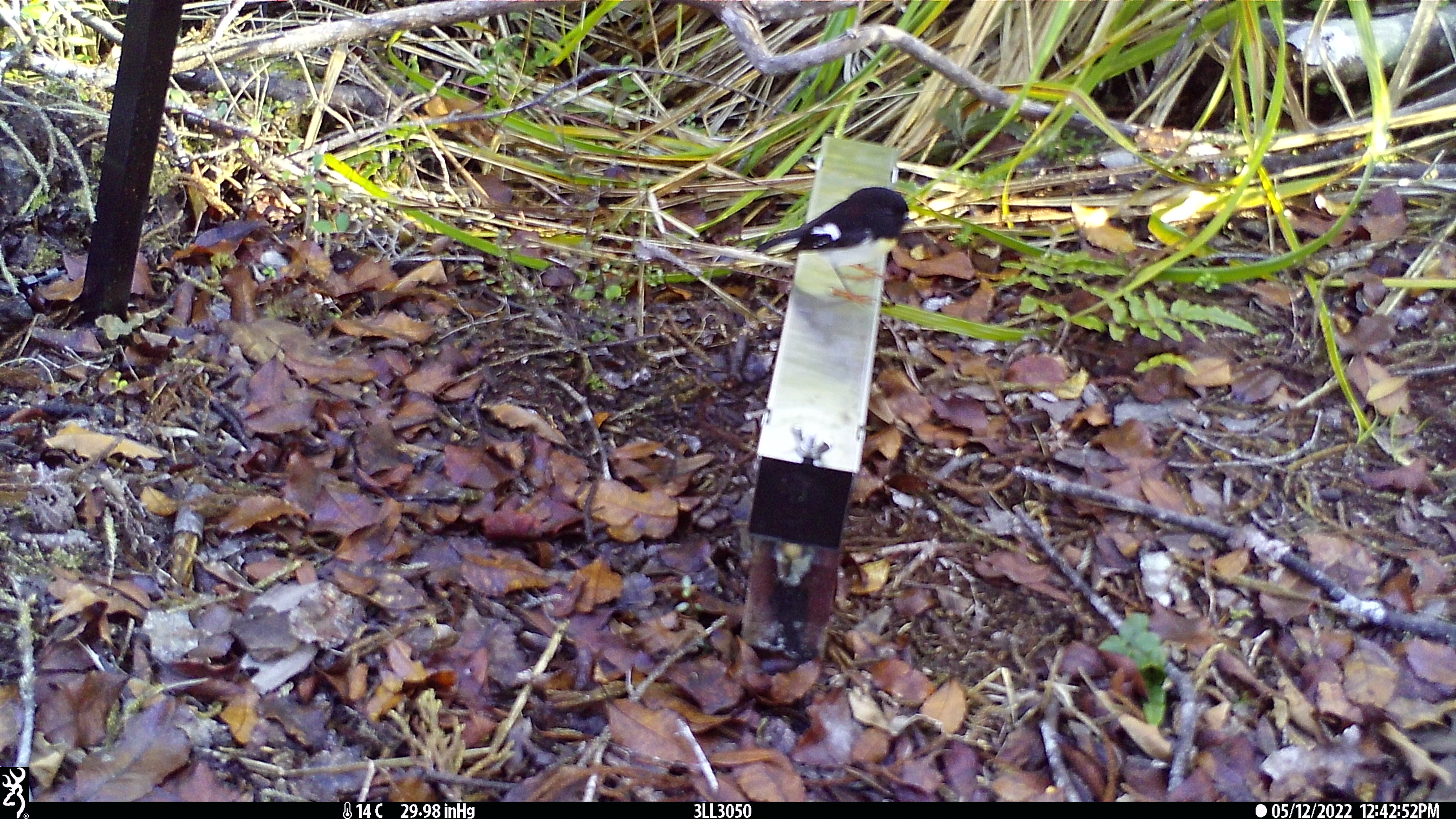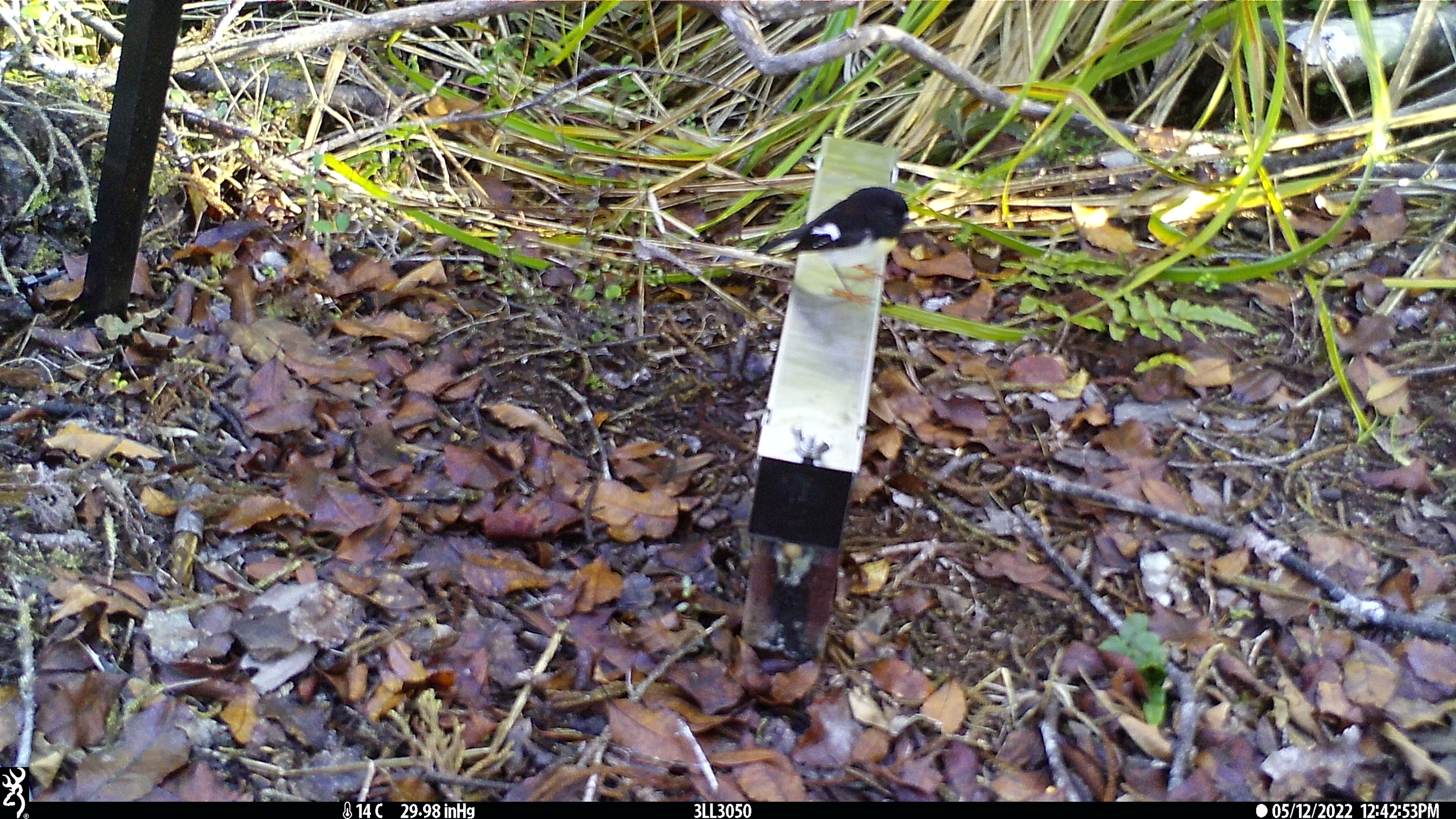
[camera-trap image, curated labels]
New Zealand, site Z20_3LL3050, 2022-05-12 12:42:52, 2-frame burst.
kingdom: Animalia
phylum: Chordata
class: Aves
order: Passeriformes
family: Petroicidae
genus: Petroica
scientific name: Petroica macrocephala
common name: tomtit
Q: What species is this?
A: Tomtit (Petroica macrocephala).